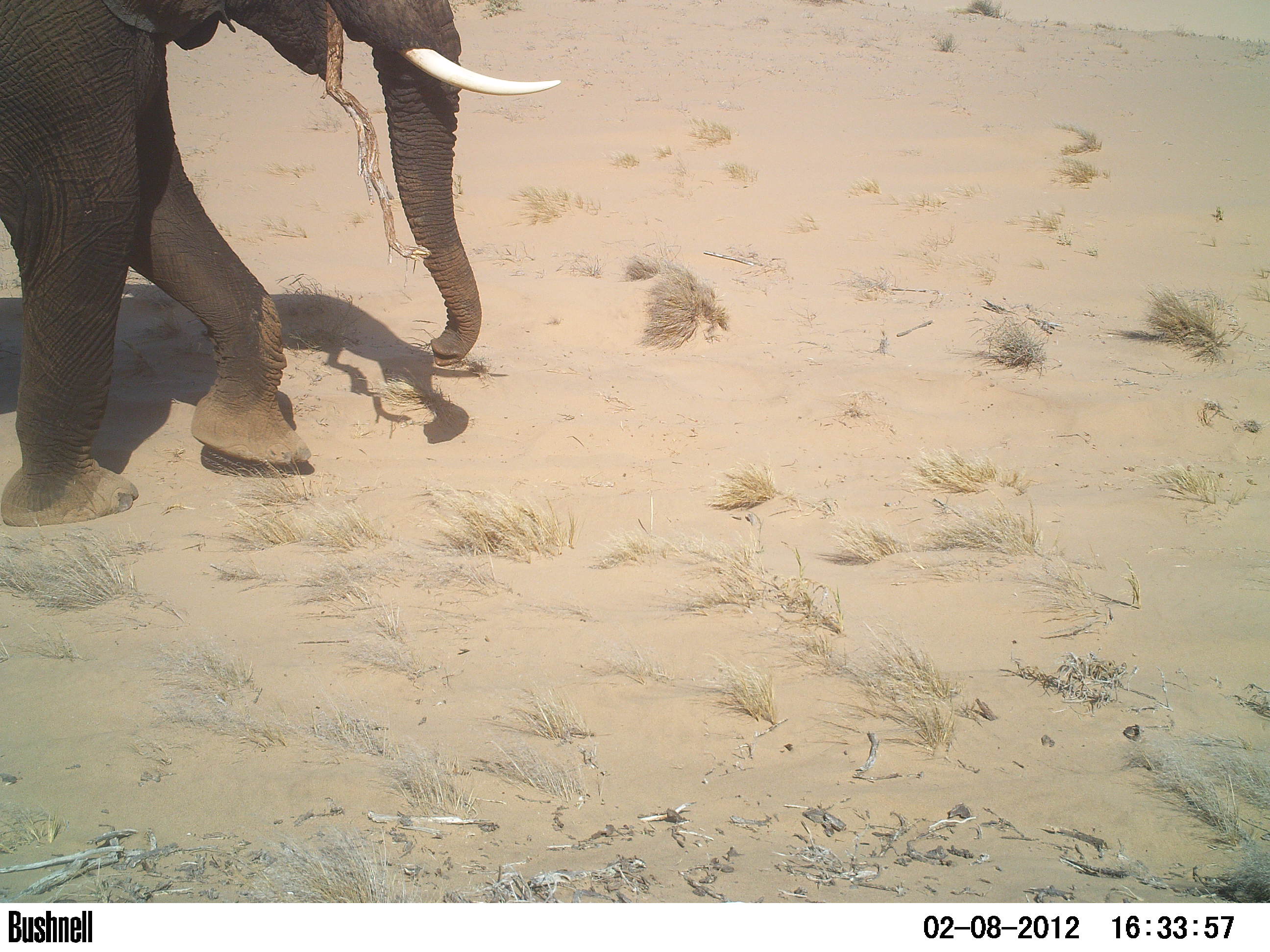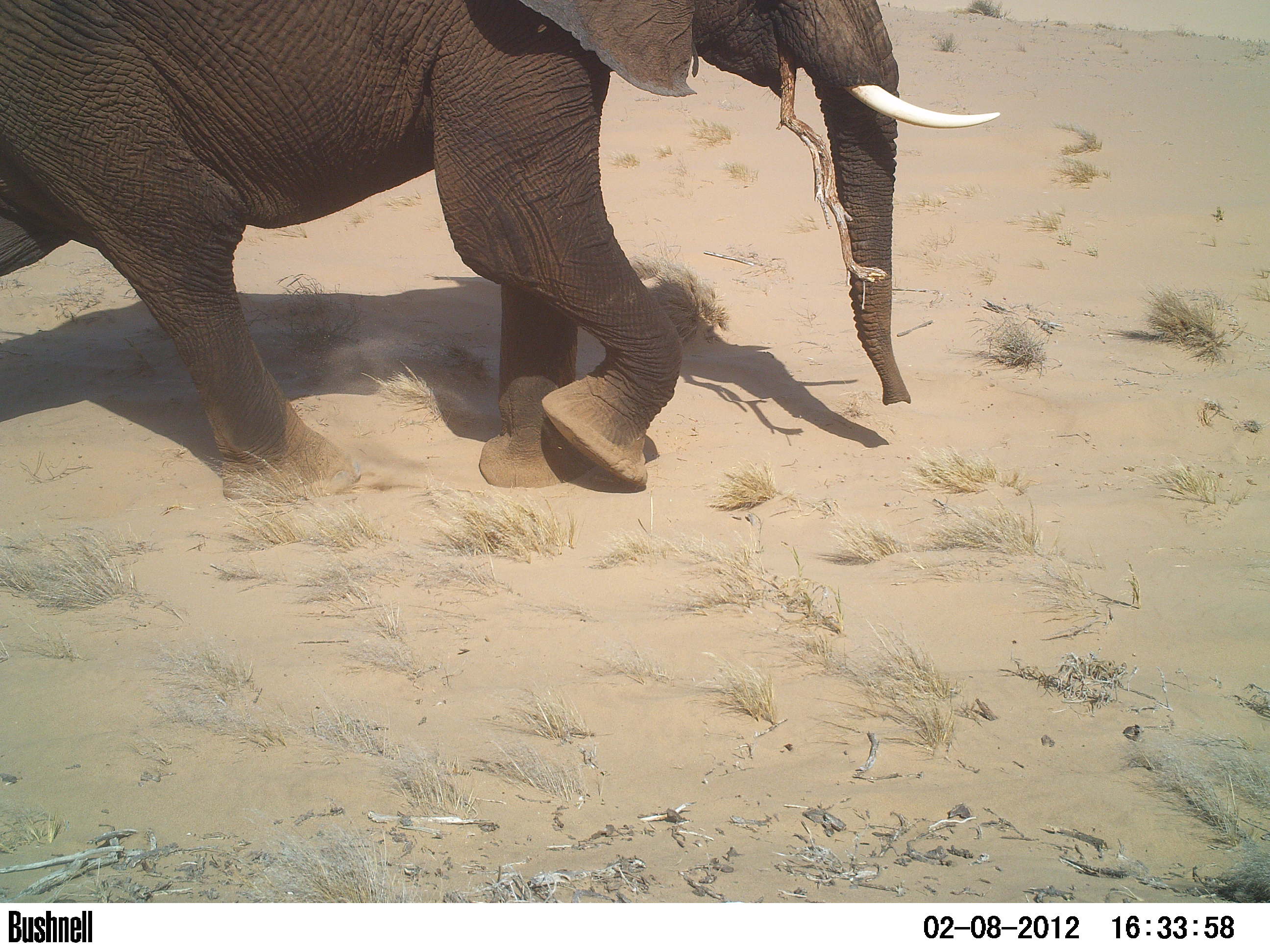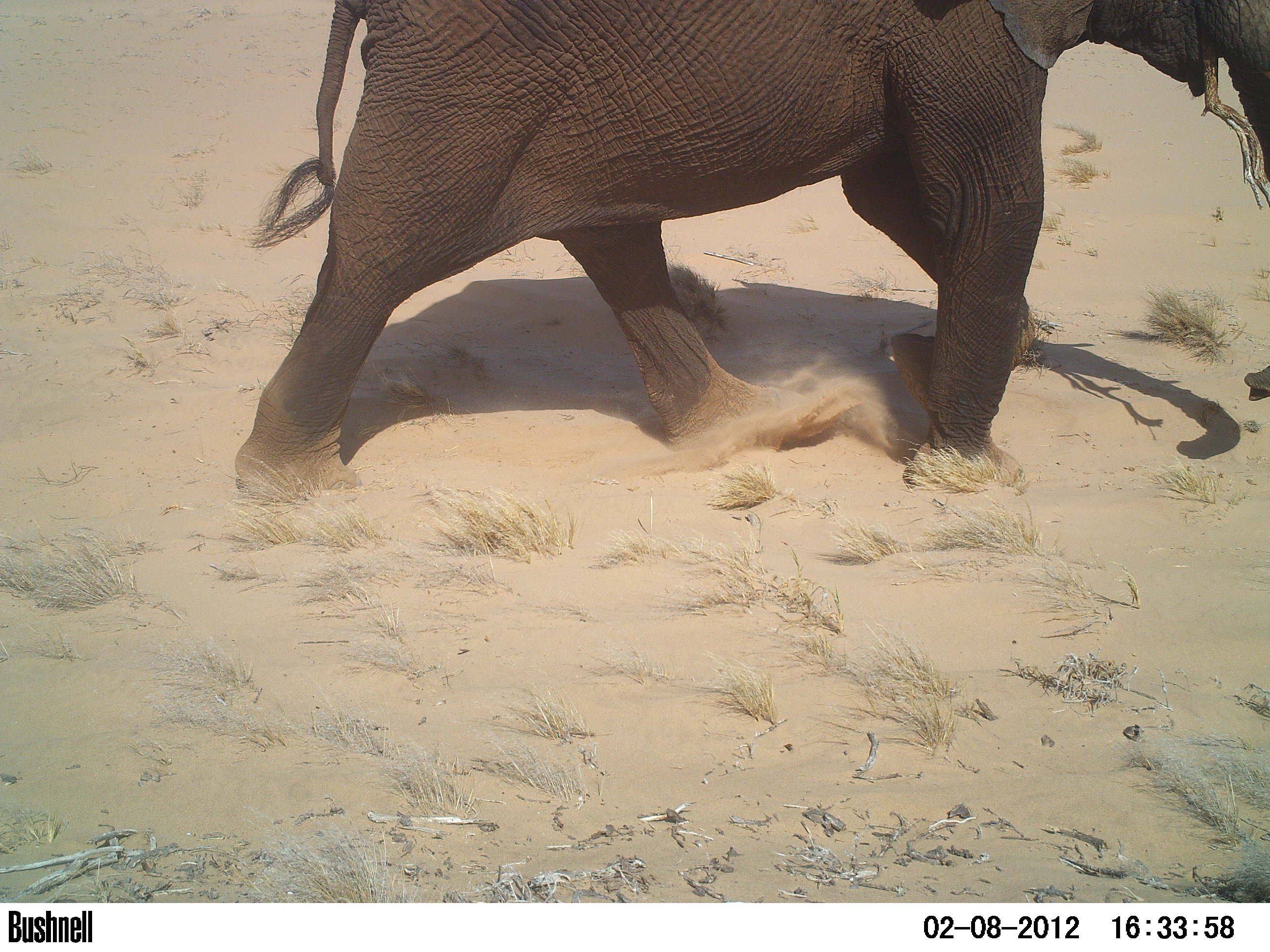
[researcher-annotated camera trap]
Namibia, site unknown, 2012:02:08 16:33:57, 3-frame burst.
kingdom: Animalia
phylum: Chordata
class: Mammalia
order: Proboscidea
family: Elephantidae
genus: Loxodonta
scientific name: Loxodonta africana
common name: african elephant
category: loxodanta africana